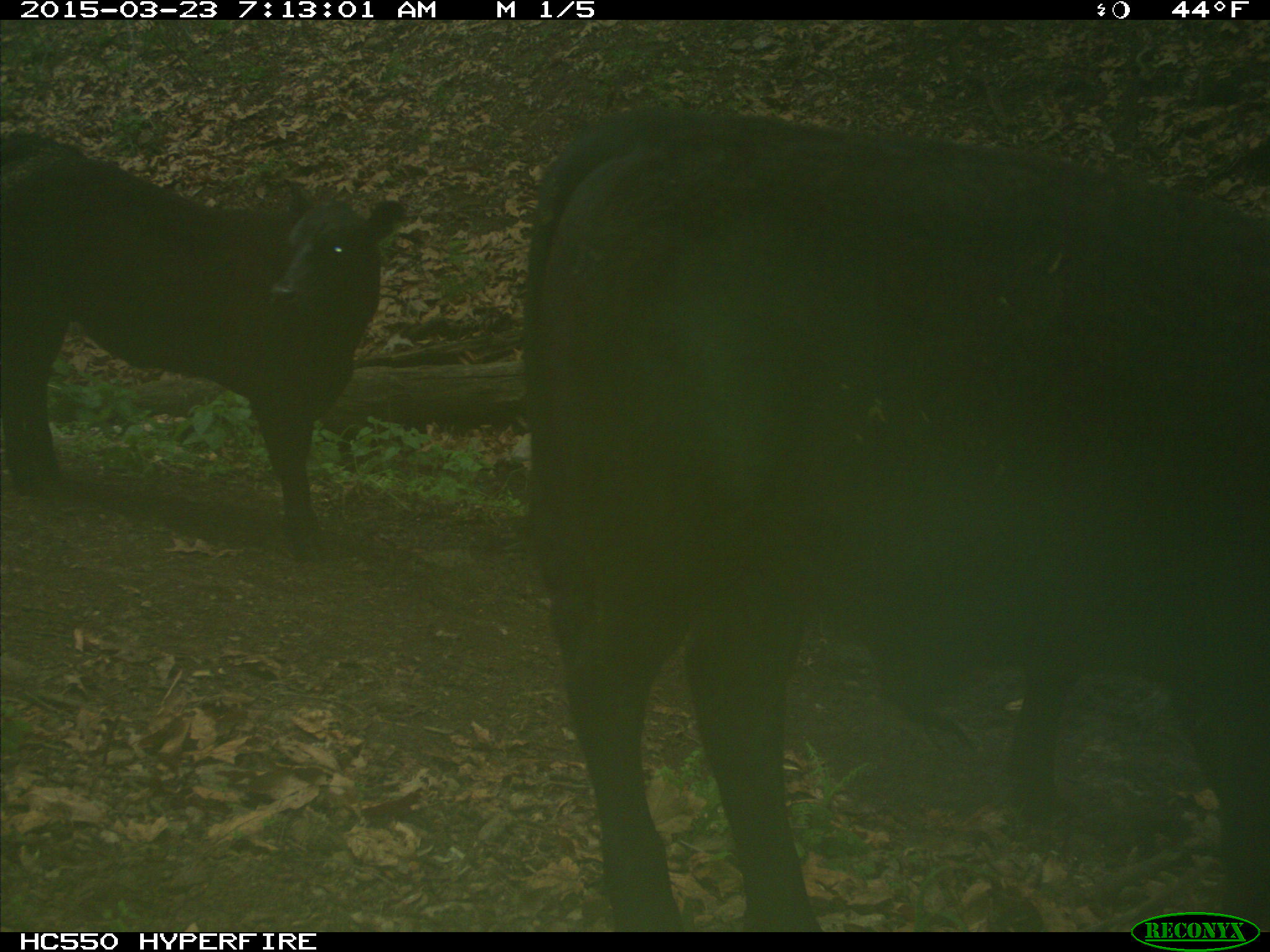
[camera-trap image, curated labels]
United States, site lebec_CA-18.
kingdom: Animalia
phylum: Chordata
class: Mammalia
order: Artiodactyla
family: Bovidae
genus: Bos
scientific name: Bos taurus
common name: domestic cow